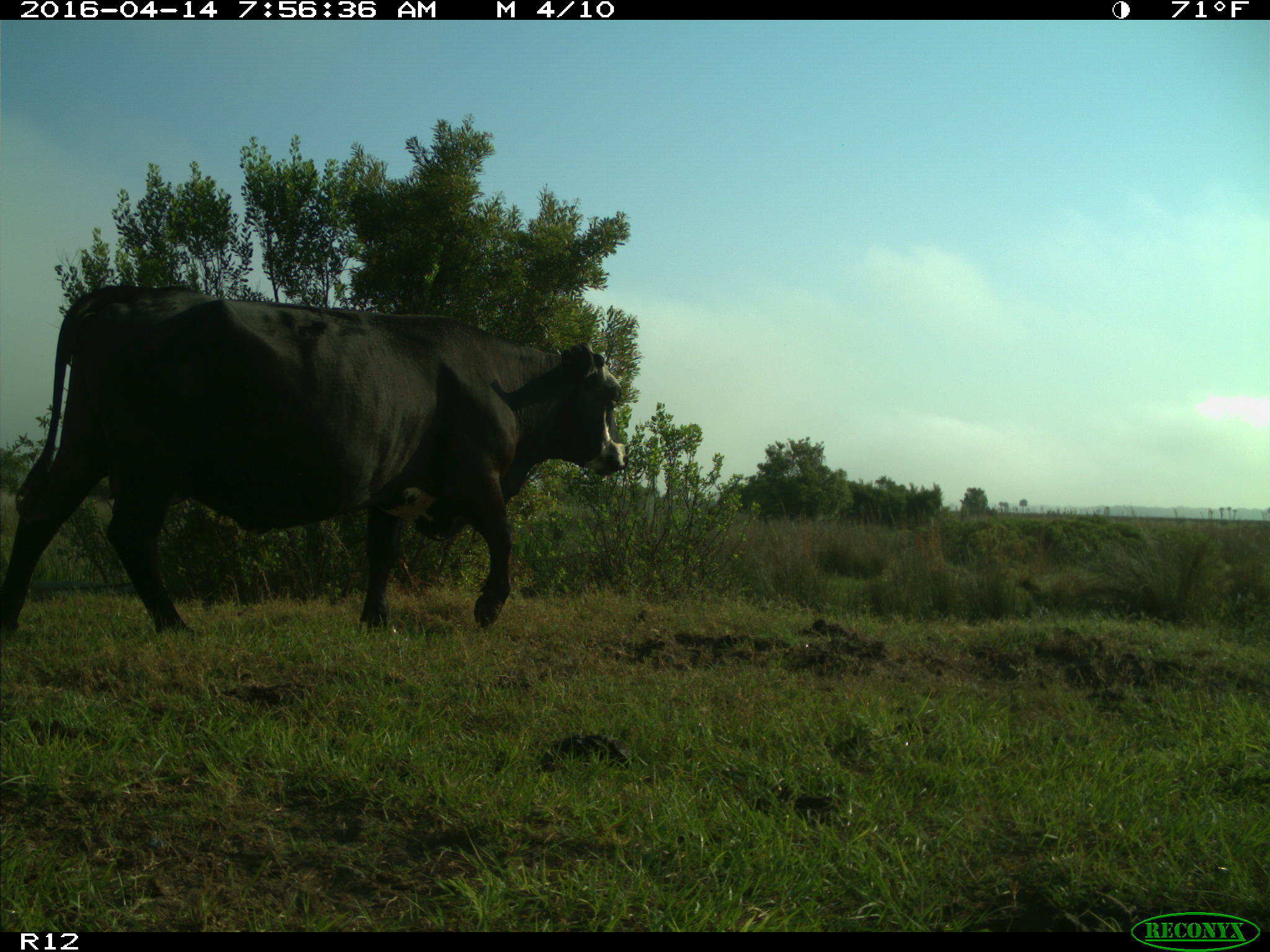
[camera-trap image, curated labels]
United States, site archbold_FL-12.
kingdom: Animalia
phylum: Chordata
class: Mammalia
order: Artiodactyla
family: Bovidae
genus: Bos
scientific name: Bos taurus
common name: domestic cow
Bos taurus (domestic cow).